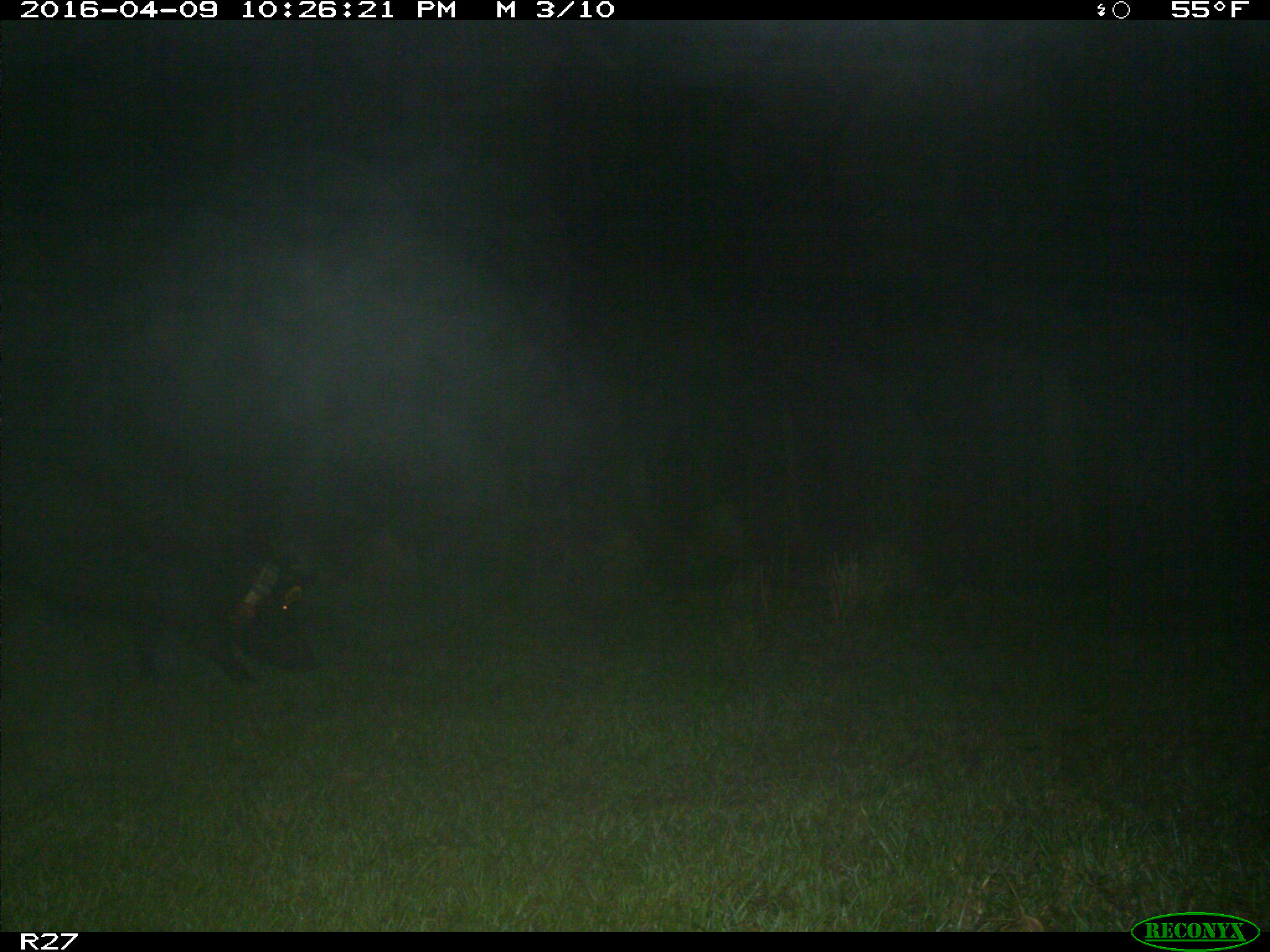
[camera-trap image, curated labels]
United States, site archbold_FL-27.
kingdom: Animalia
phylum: Chordata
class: Mammalia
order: Artiodactyla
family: Suidae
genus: Sus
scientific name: Sus scrofa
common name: wild boar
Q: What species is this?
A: Sus scrofa (wild boar).